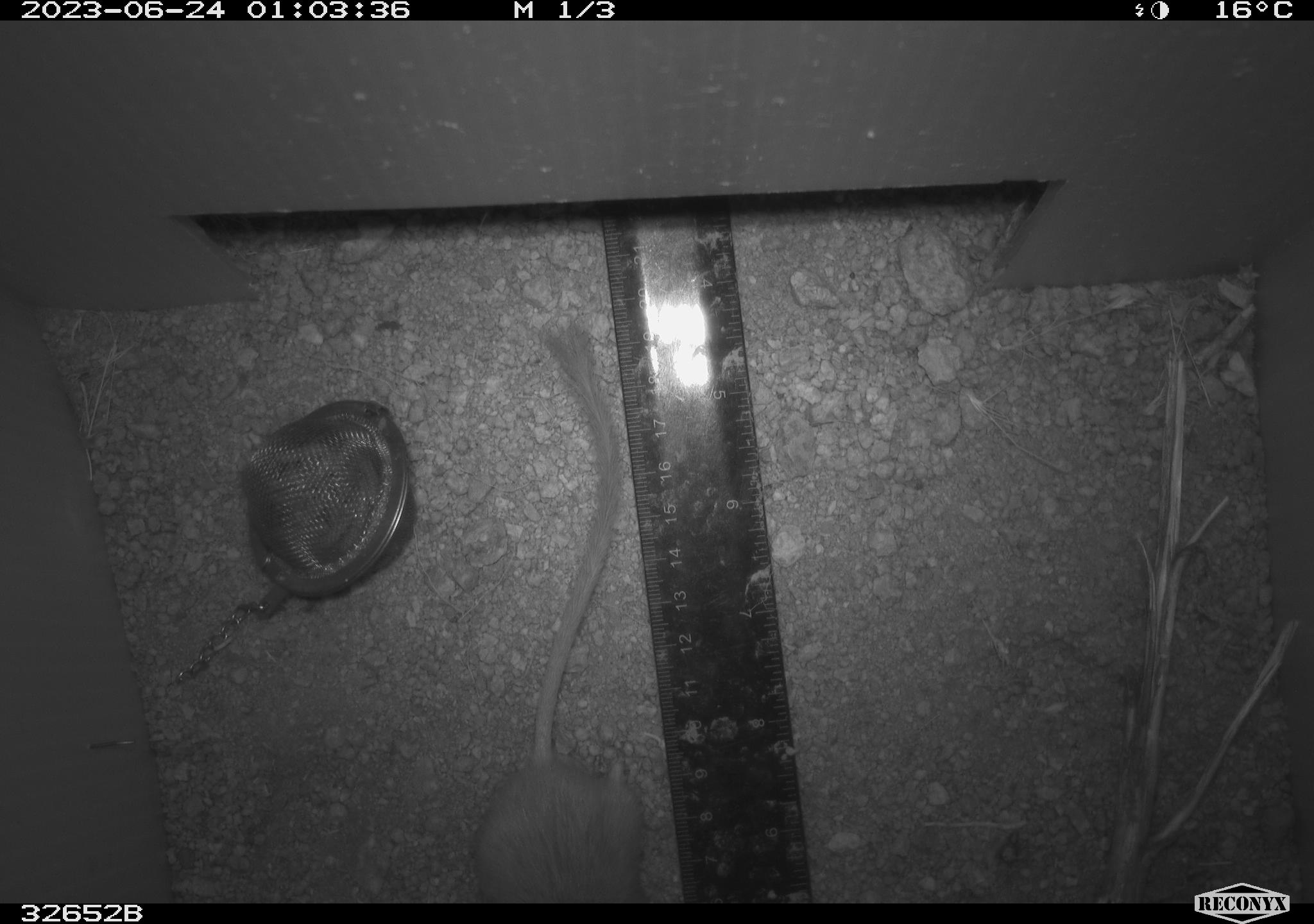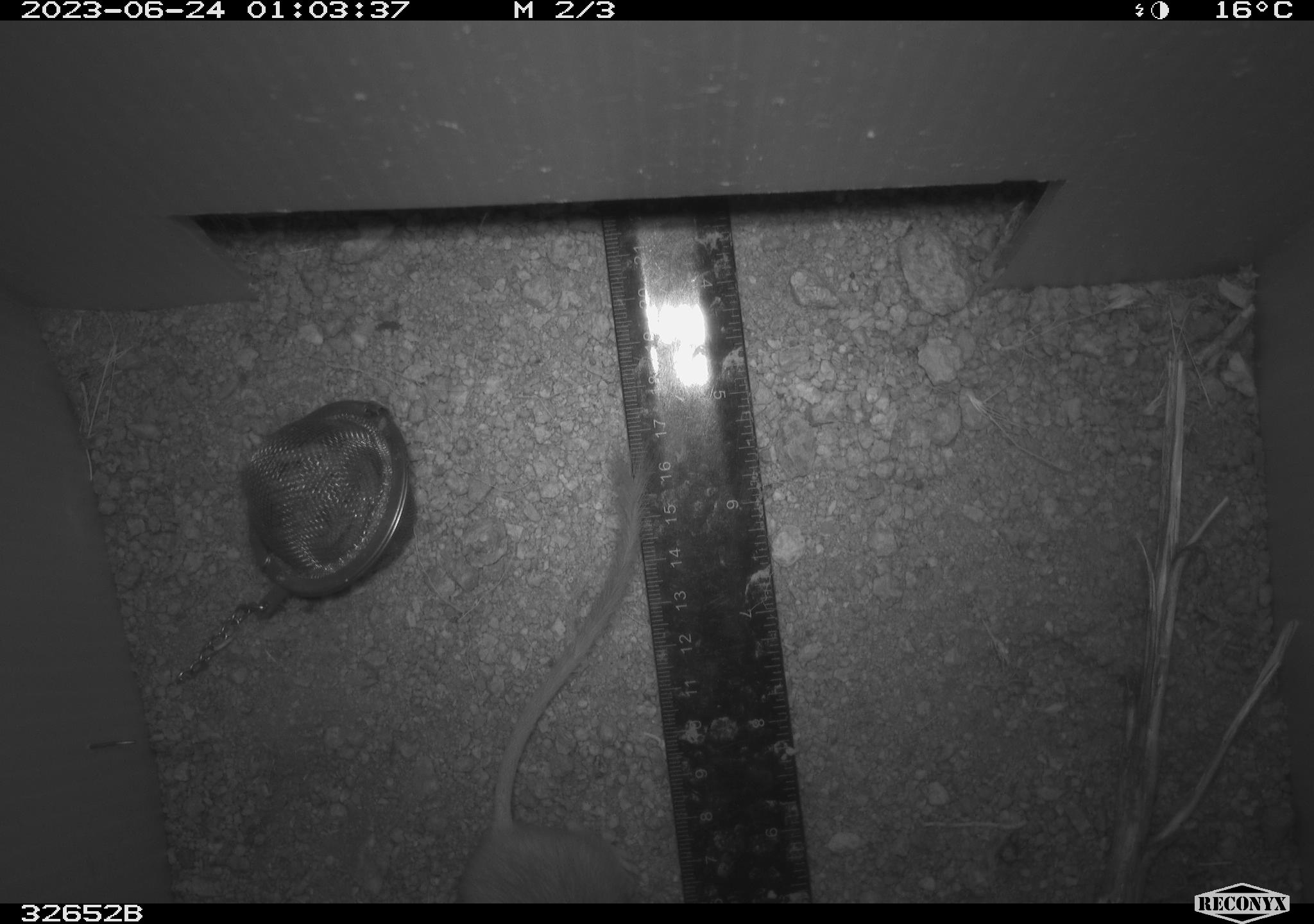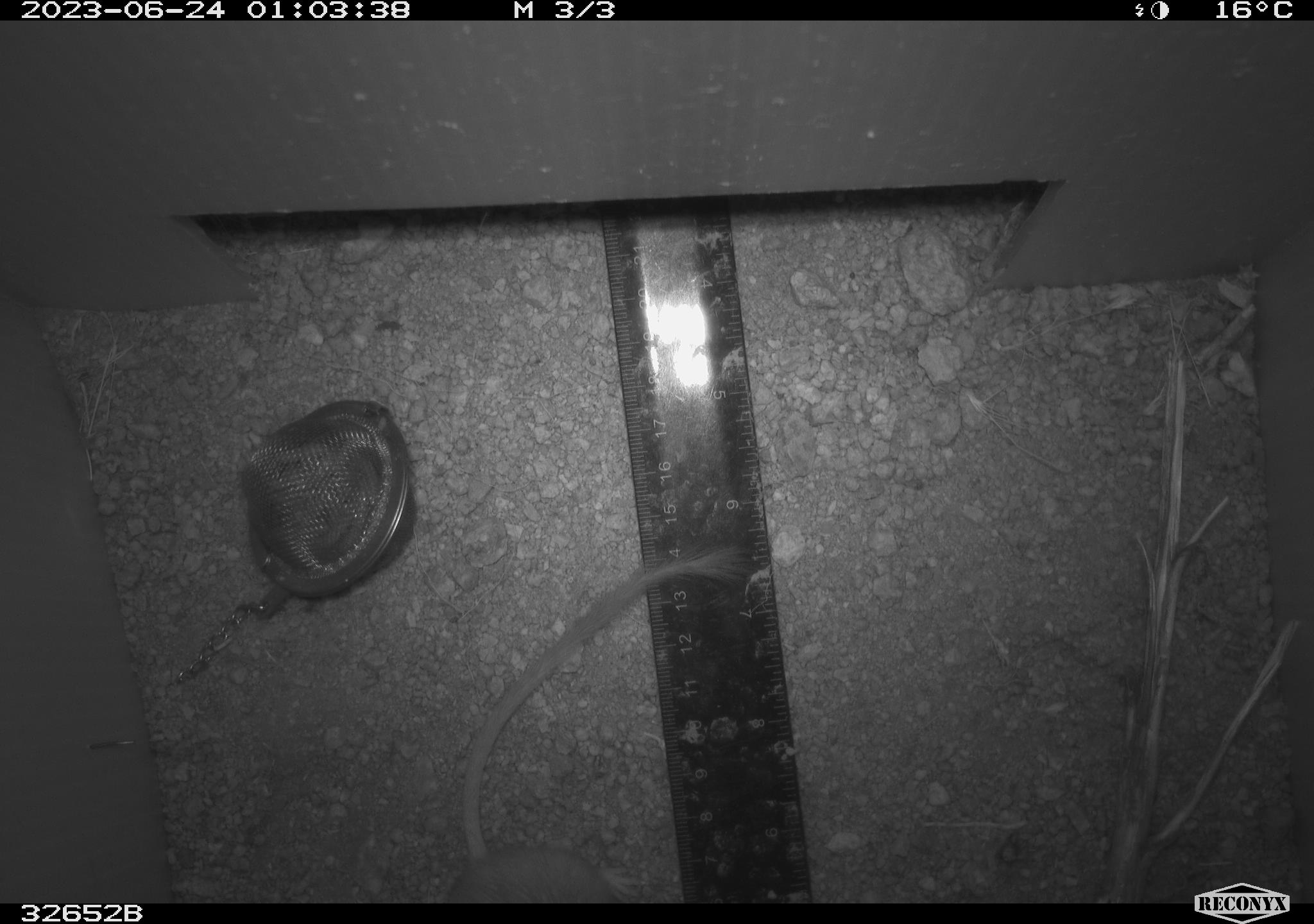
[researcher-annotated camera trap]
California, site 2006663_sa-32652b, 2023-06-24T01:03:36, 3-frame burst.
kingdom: Animalia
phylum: Chordata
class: Mammalia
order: Rodentia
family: Heteromyidae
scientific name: Heteromyidae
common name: kangaroo rats and pocket mice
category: heteromyidae family